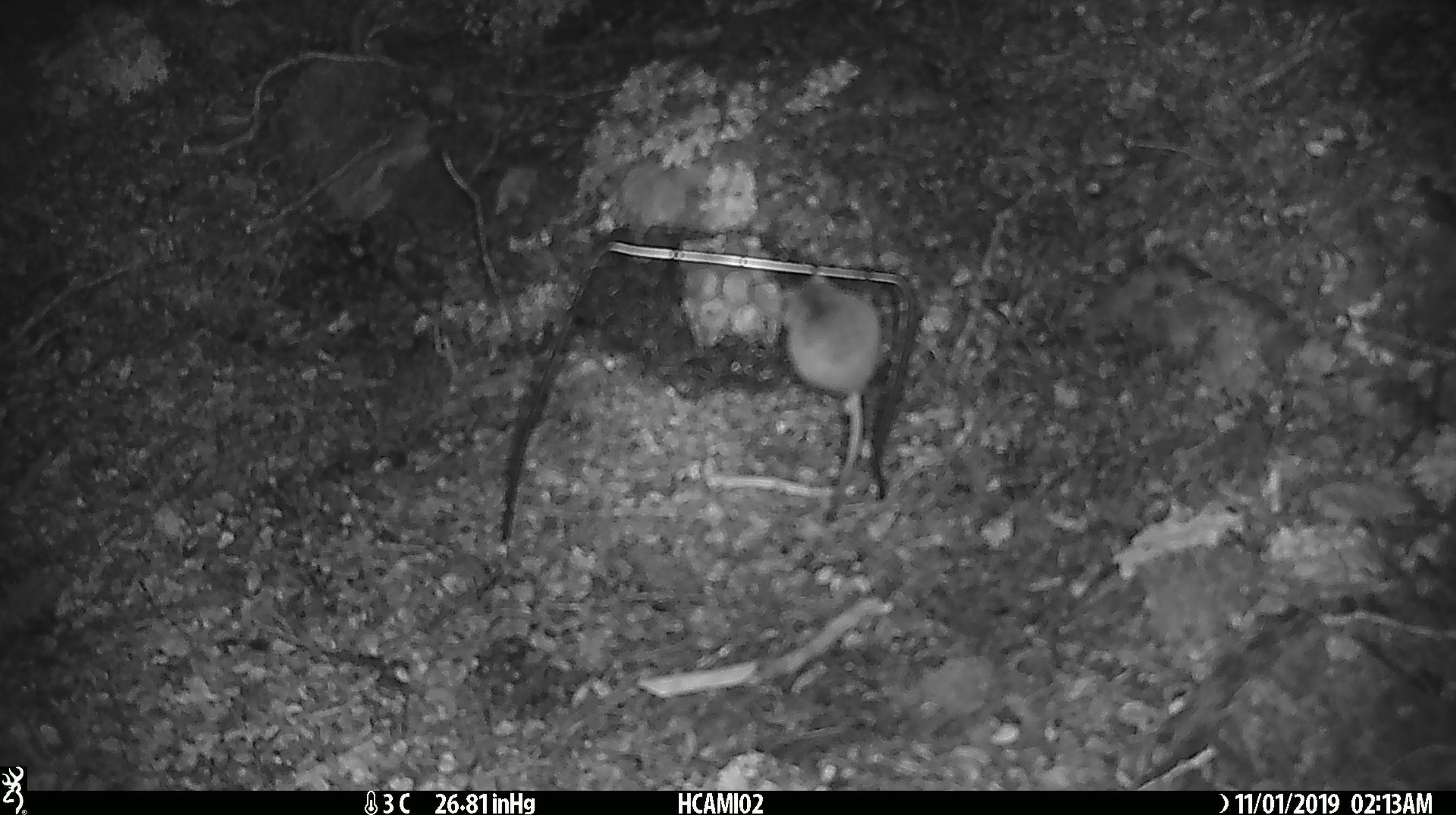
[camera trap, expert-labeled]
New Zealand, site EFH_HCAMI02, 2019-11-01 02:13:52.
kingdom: Animalia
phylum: Chordata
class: Mammalia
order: Rodentia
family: Muridae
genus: Mus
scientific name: Mus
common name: mouse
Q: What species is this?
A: Mouse (Mus).